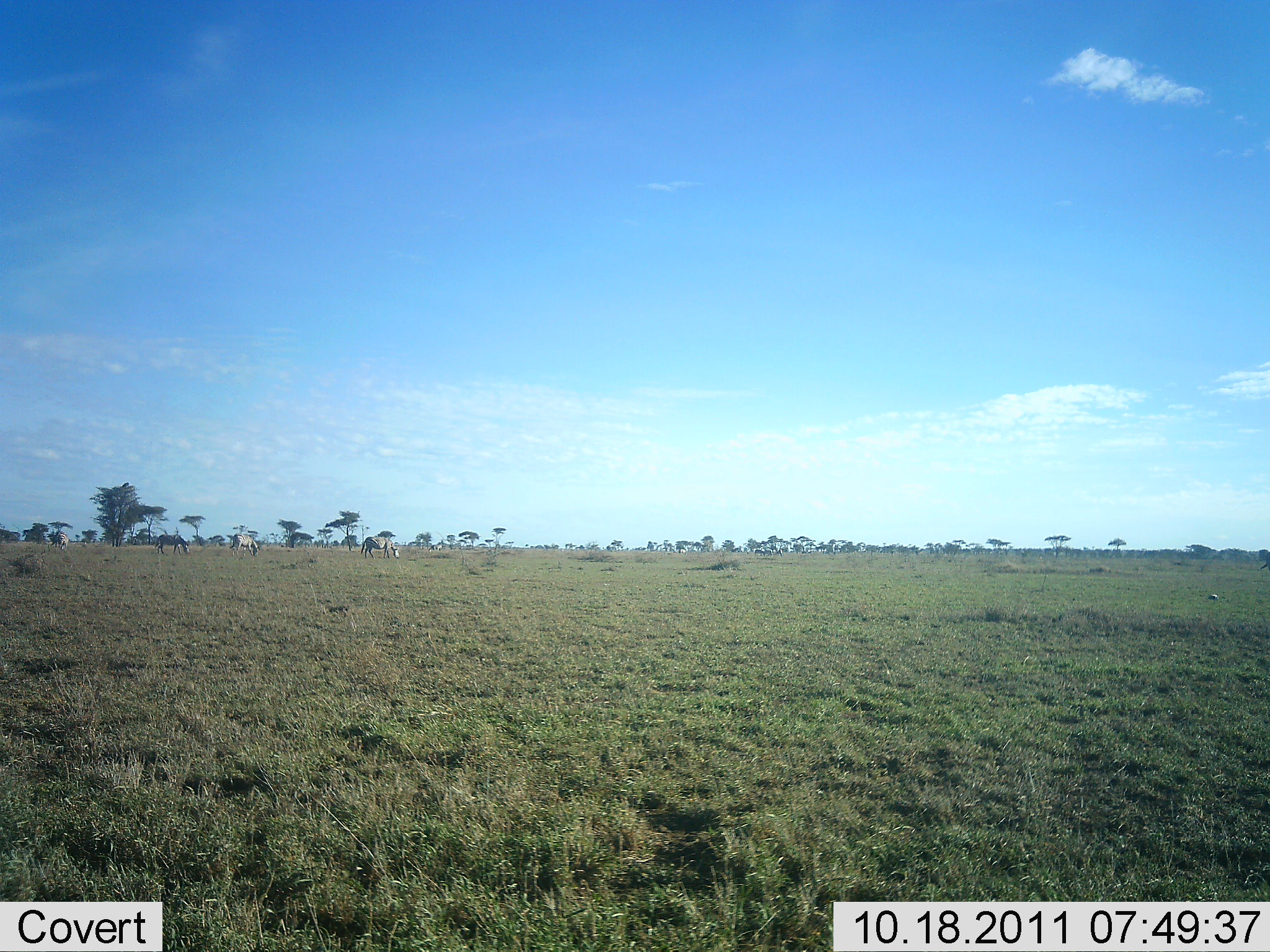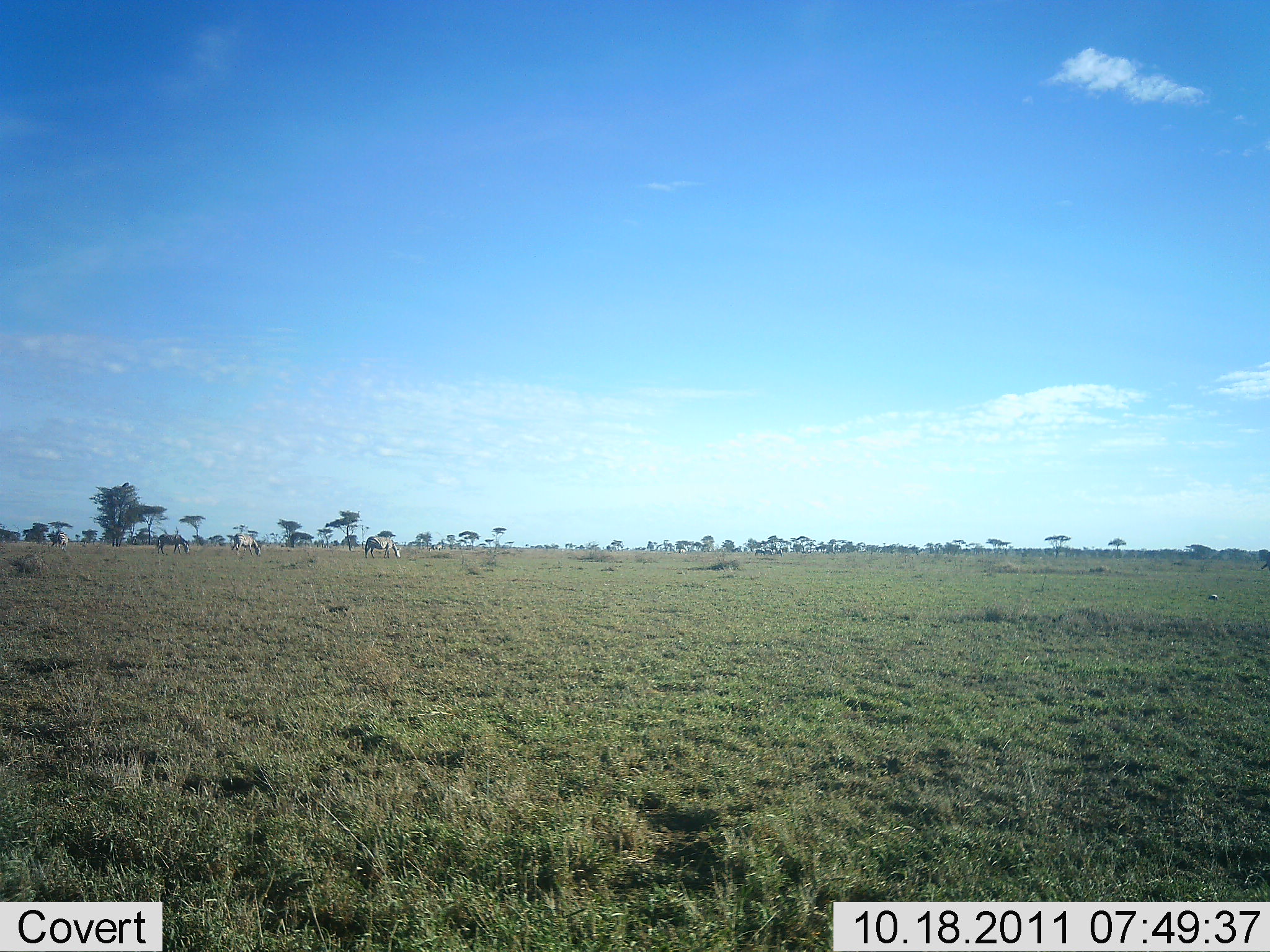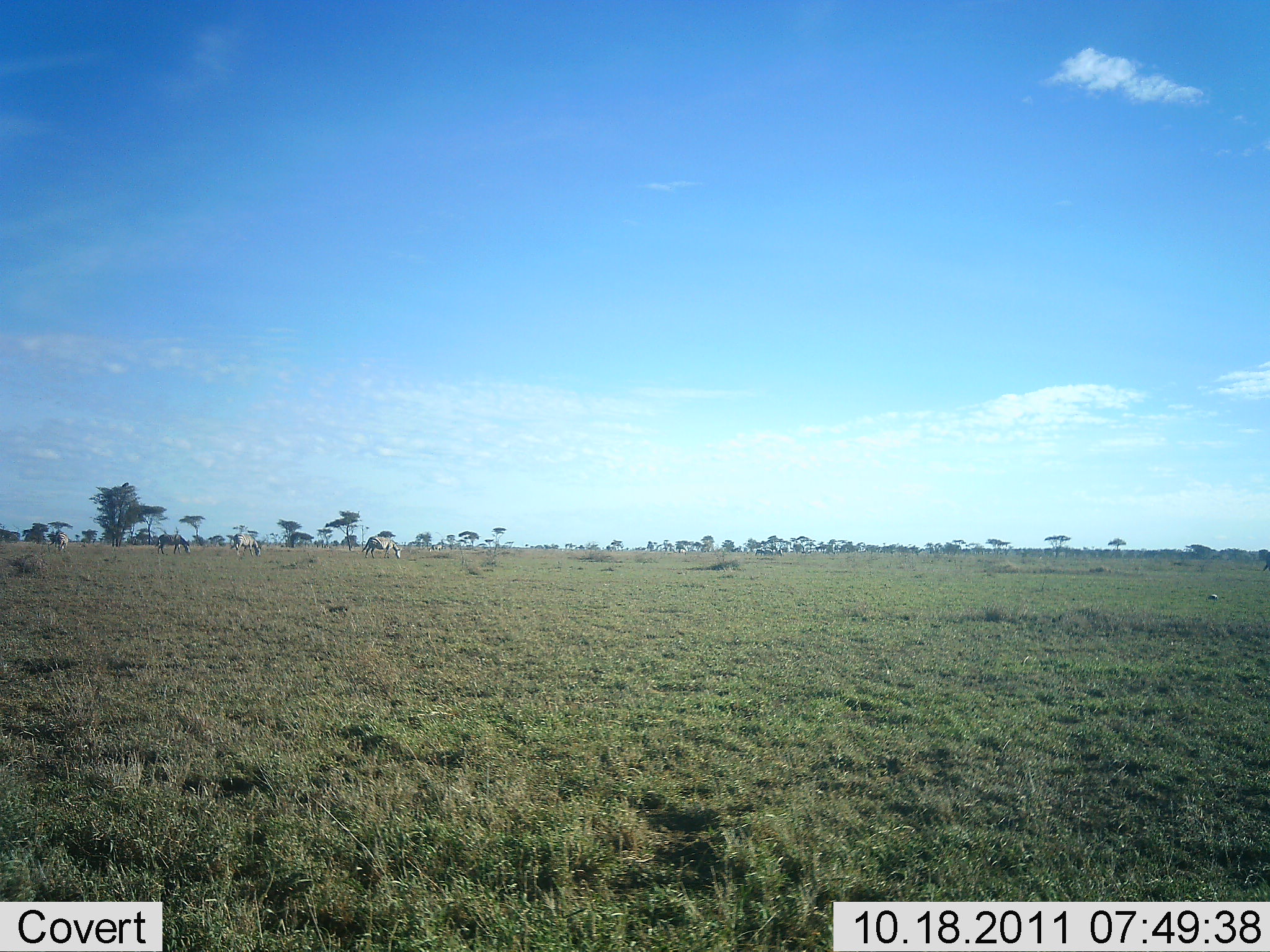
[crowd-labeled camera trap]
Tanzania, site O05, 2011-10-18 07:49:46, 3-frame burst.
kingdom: Animalia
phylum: Chordata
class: Mammalia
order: Perissodactyla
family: Equidae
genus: Equus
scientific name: Equus quagga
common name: plains zebra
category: zebra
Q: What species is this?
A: Zebra (plains zebra) (Equus quagga).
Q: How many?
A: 4.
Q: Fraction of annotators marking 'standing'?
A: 20%.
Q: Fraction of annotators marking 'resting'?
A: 0%.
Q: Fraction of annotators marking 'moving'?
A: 10%.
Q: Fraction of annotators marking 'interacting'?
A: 0%.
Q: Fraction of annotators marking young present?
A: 0%.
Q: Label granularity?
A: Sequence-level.